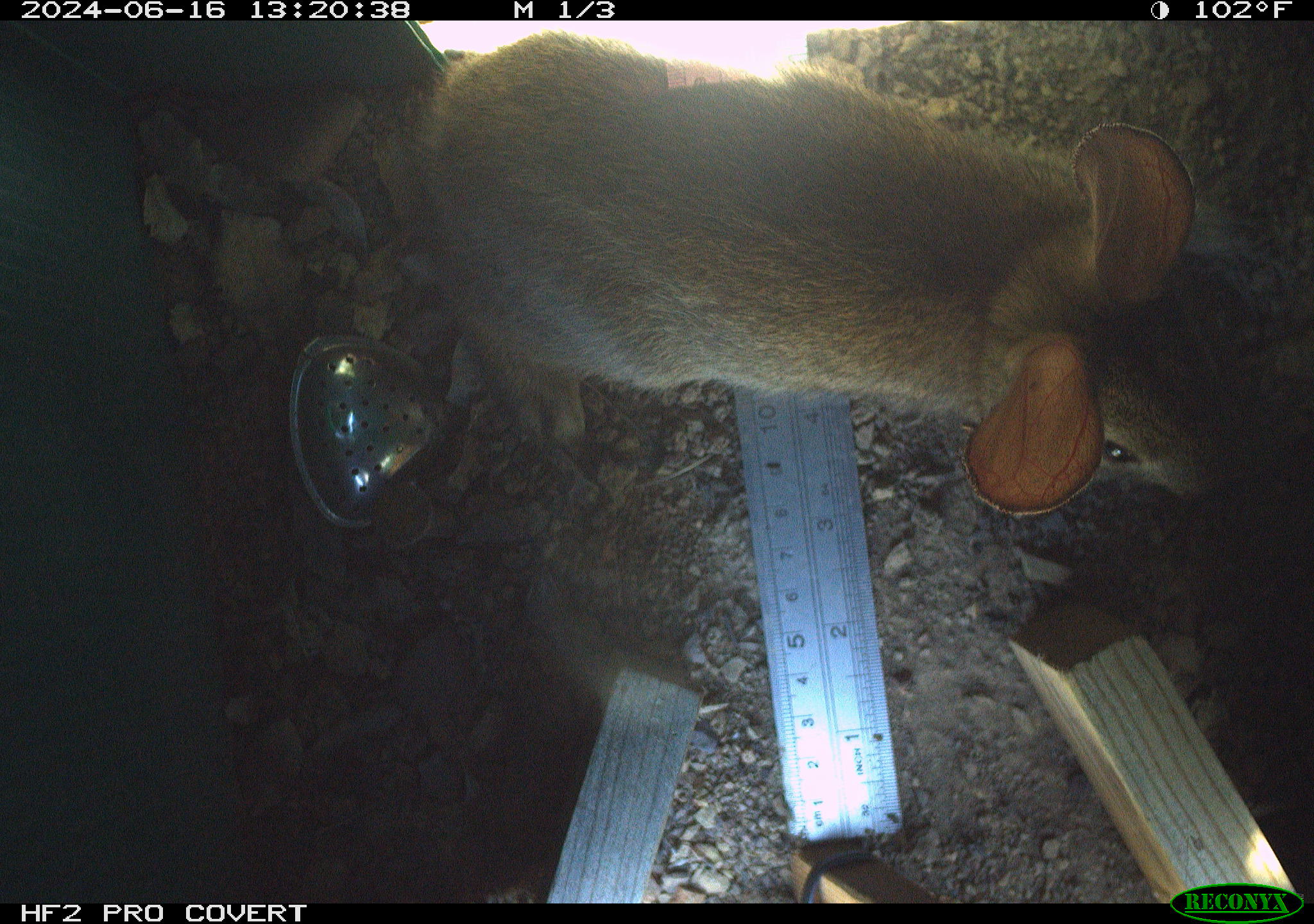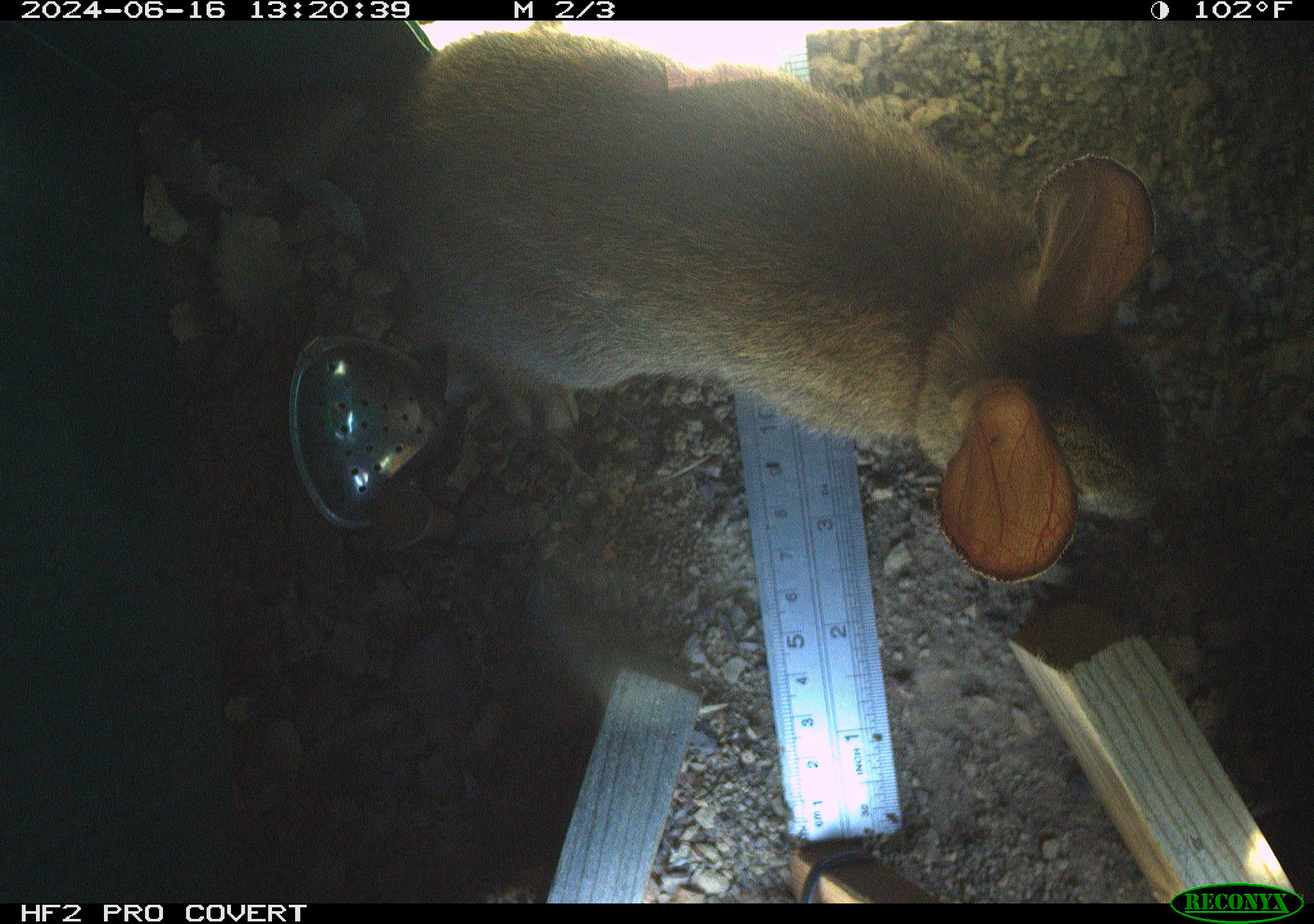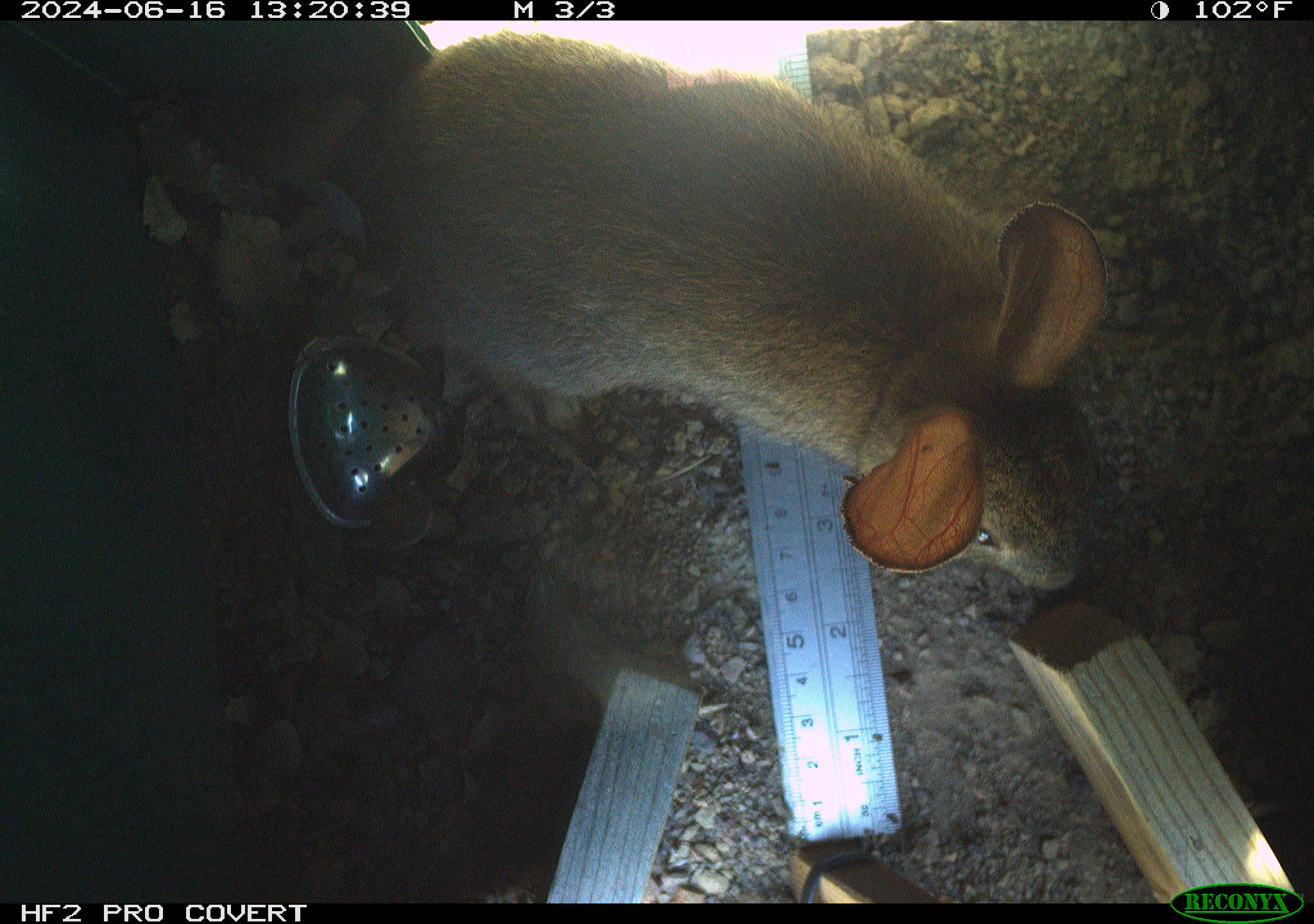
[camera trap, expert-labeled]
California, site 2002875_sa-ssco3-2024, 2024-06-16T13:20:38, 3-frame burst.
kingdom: Animalia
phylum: Chordata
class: Mammalia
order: Lagomorpha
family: Leporidae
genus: Sylvilagus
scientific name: Sylvilagus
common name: cottontail rabbits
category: sylvilagus species